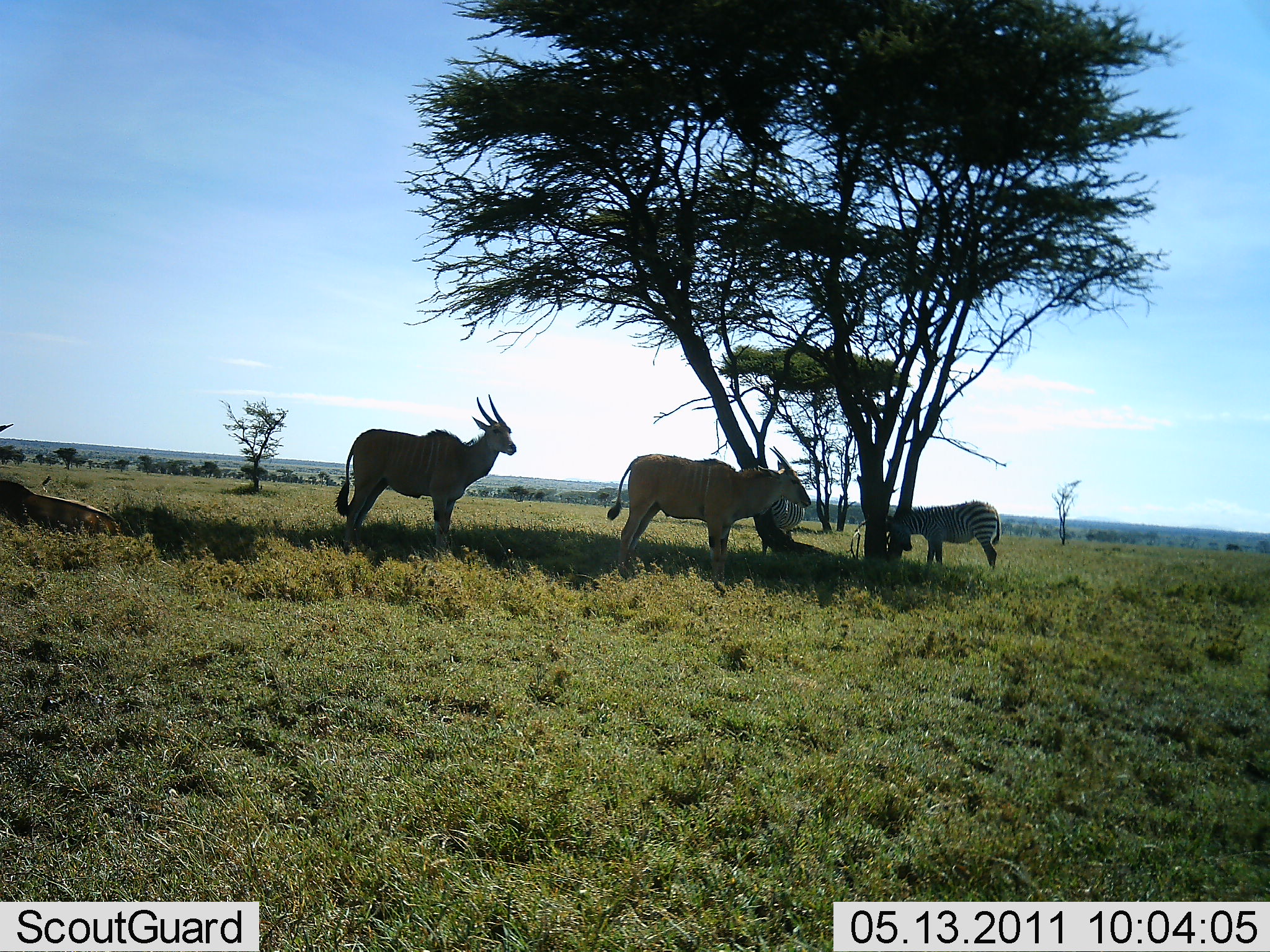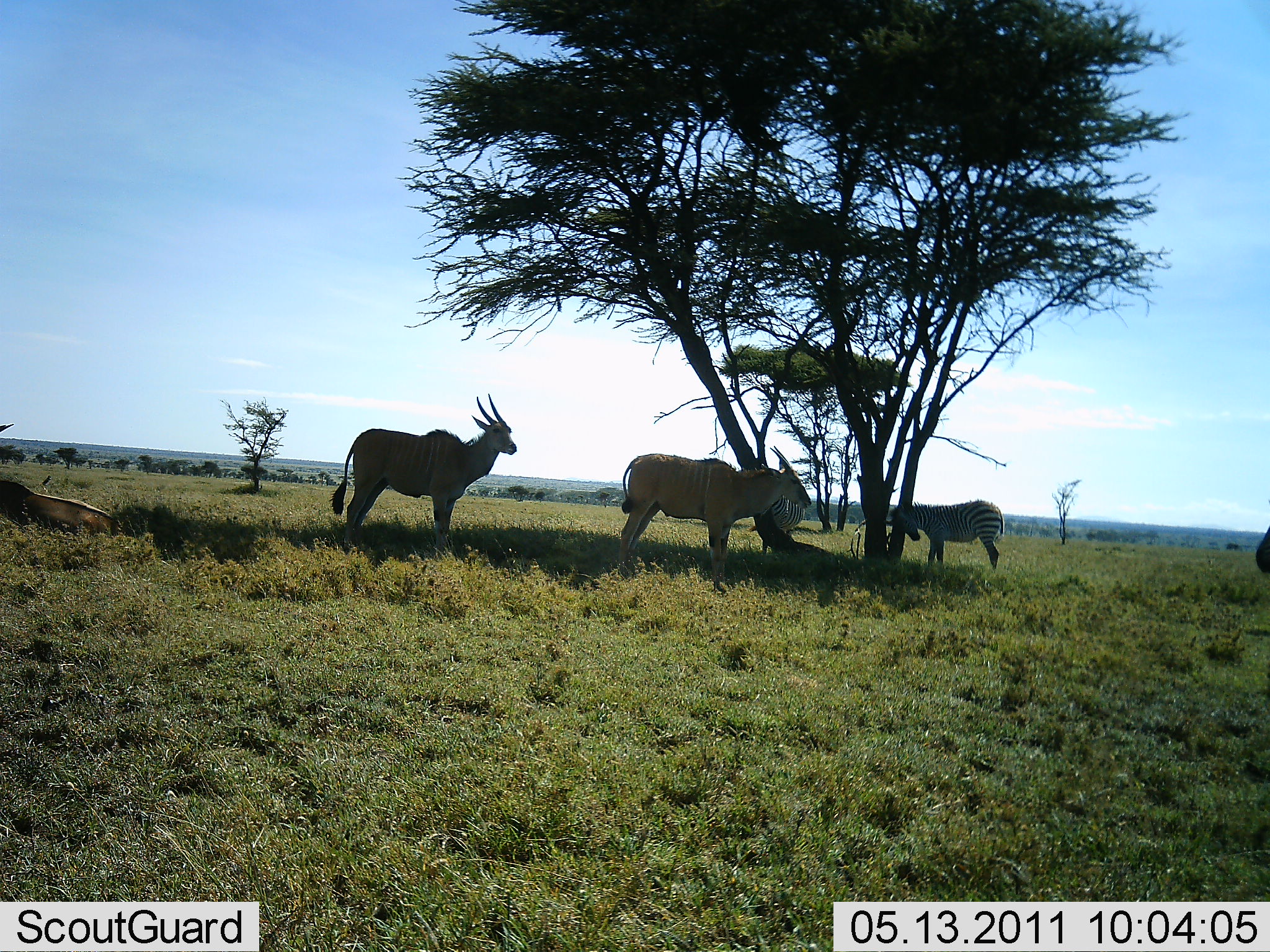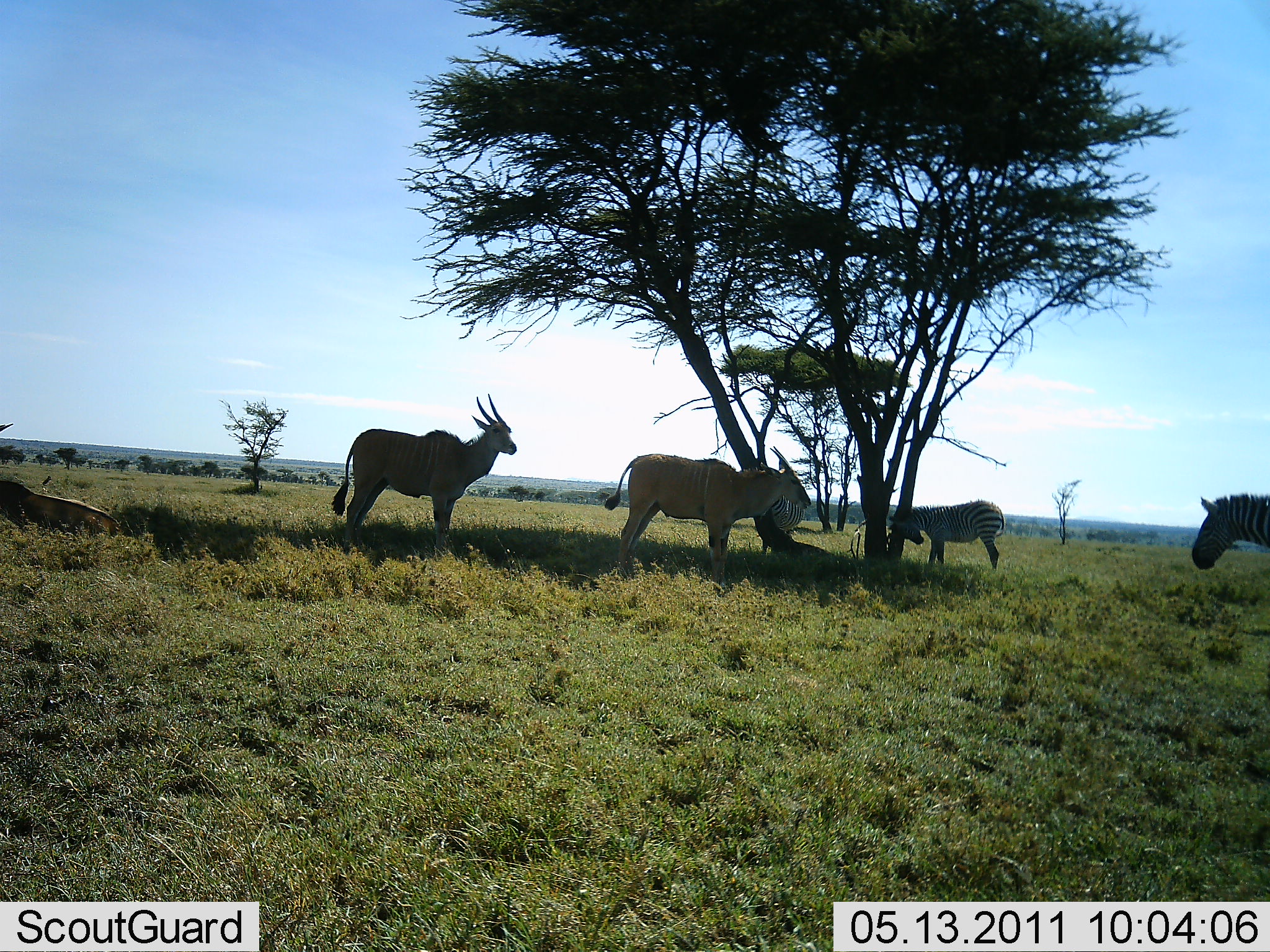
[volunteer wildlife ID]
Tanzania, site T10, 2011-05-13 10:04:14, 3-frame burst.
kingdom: Animalia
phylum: Chordata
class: Mammalia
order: Artiodactyla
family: Bovidae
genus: Tragelaphus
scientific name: Tragelaphus oryx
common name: eland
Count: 3.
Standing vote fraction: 100%.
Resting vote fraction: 56%.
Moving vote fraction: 0%.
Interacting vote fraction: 0%.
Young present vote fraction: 0%.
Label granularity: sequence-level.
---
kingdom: Animalia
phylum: Chordata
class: Mammalia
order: Perissodactyla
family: Equidae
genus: Equus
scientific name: Equus quagga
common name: plains zebra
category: zebra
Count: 2.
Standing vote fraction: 70%.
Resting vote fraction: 0%.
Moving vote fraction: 50%.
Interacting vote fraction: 20%.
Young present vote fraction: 0%.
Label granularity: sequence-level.